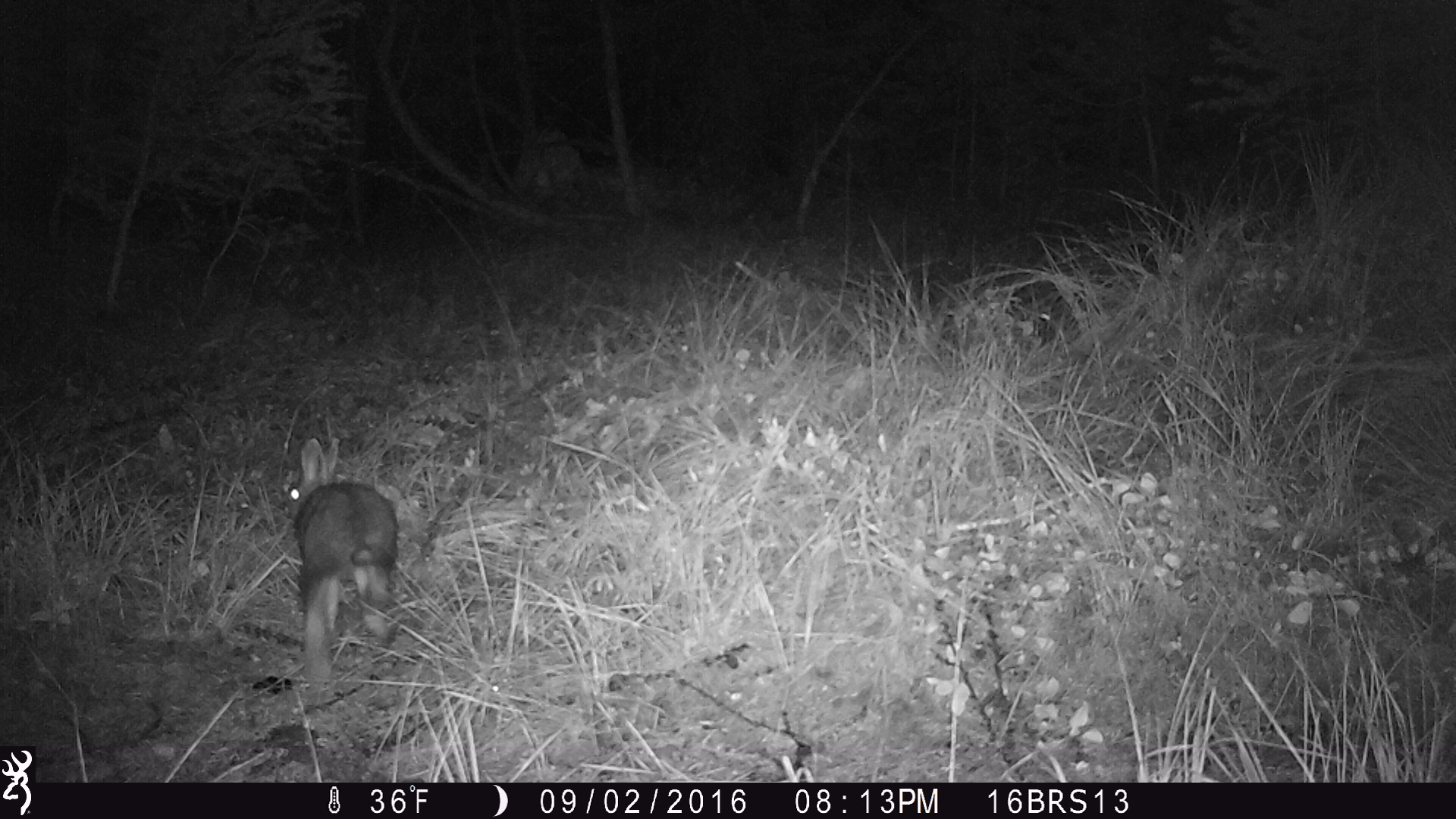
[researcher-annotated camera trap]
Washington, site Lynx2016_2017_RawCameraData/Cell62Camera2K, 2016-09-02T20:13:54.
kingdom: Animalia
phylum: Chordata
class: Mammalia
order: Lagomorpha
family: Leporidae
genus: Lepus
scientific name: Lepus americanus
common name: snowshoe hare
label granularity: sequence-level